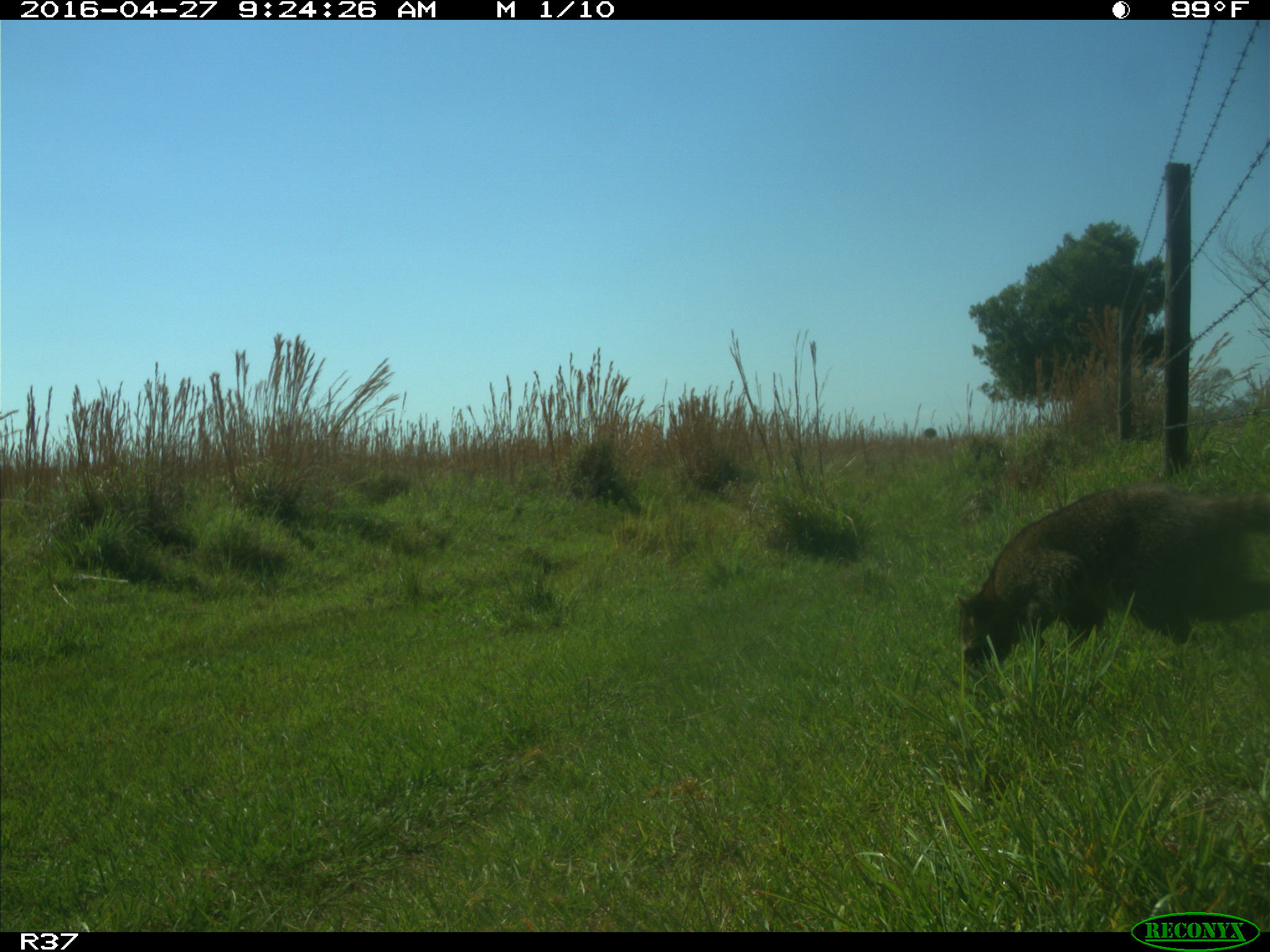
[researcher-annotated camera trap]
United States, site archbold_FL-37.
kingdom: Animalia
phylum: Chordata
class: Mammalia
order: Carnivora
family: Procyonidae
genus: Procyon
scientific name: Procyon lotor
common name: common raccoon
Procyon lotor (common raccoon).